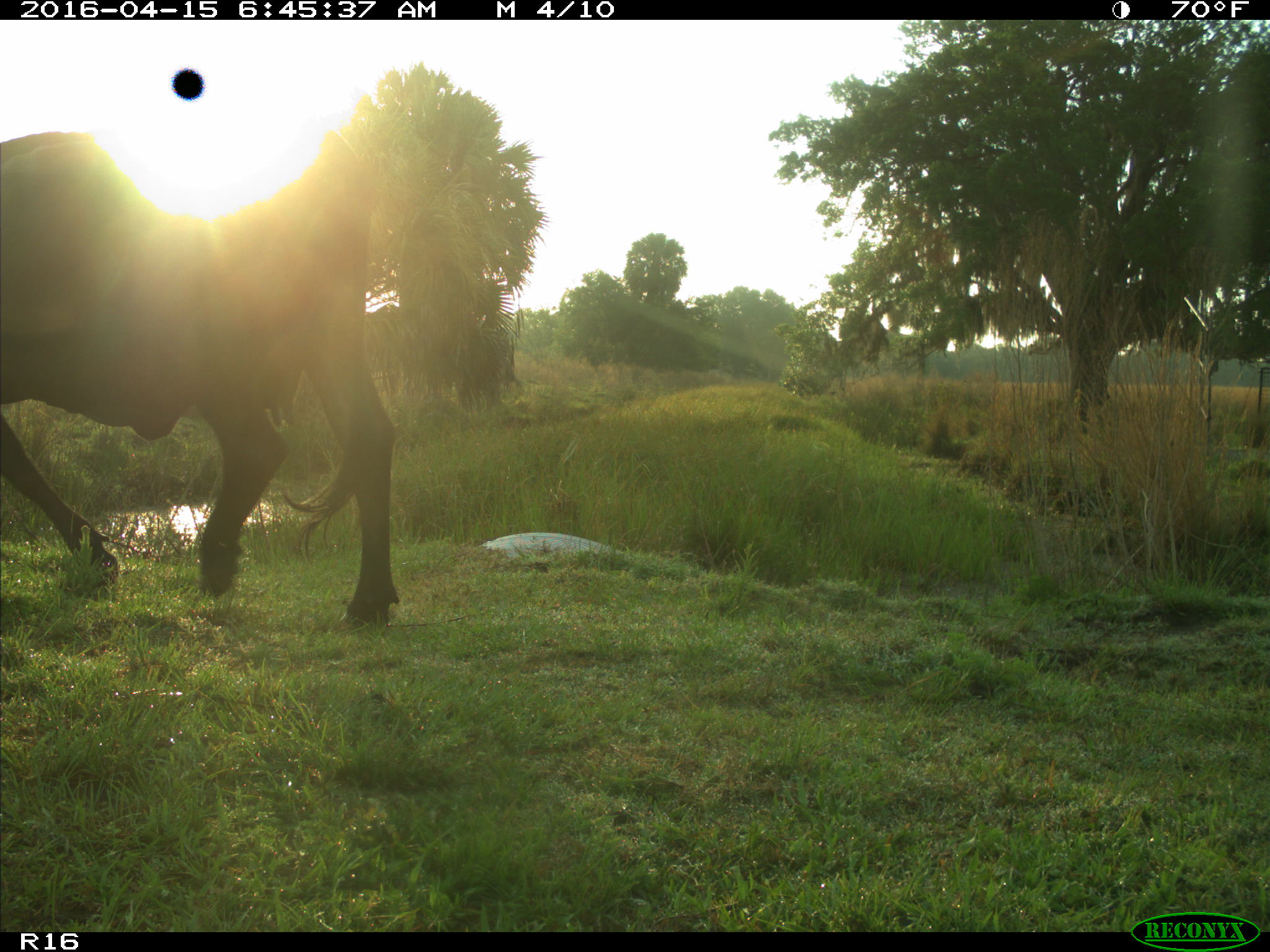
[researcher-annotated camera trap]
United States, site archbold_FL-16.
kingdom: Animalia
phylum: Chordata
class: Mammalia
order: Artiodactyla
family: Bovidae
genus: Bos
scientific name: Bos taurus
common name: domestic cow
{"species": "Bos taurus (domestic cow)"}